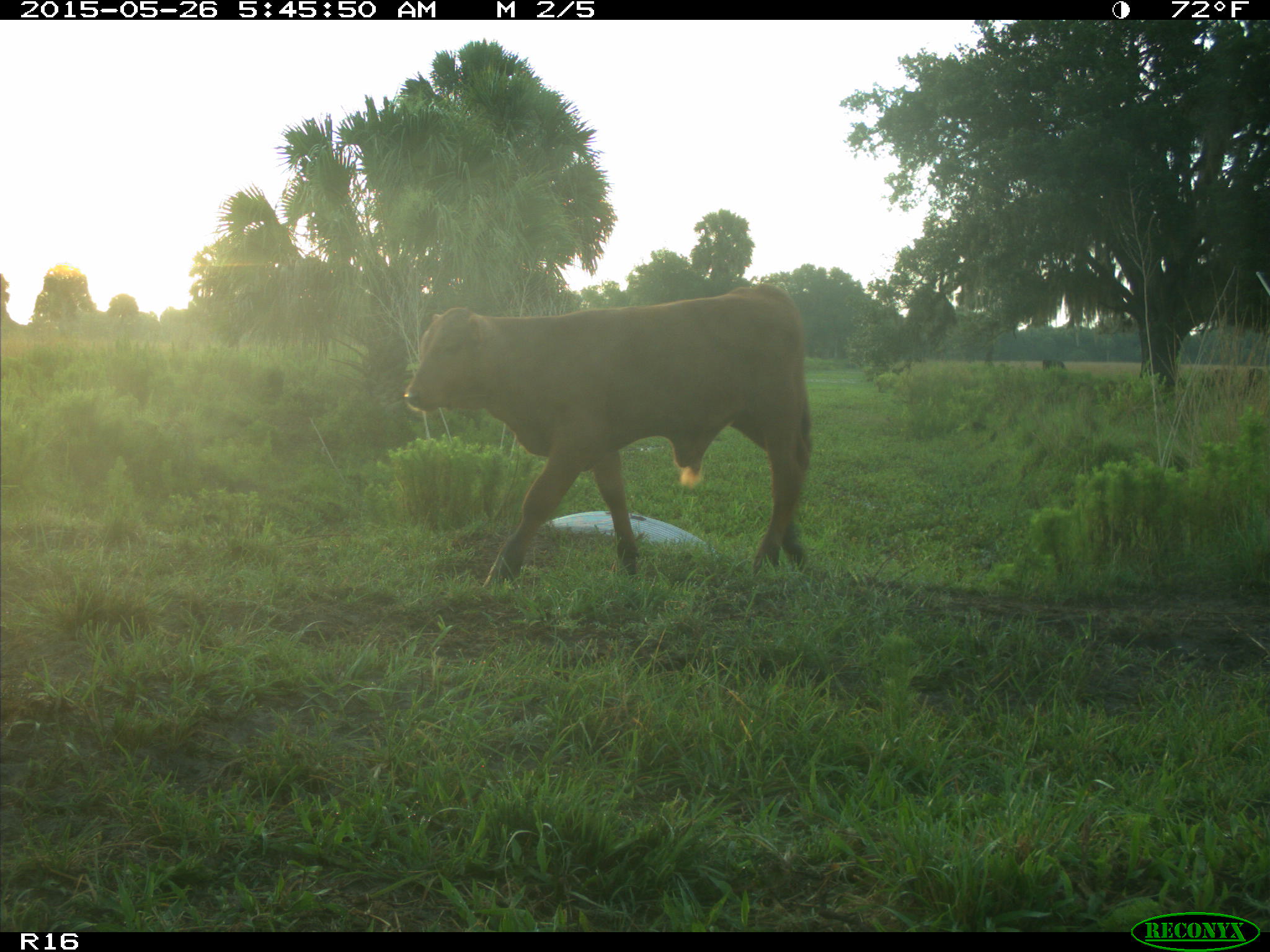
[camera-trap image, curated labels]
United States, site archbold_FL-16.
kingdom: Animalia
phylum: Chordata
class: Mammalia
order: Artiodactyla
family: Bovidae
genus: Bos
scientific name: Bos taurus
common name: domestic cow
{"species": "Bos taurus (domestic cow)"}